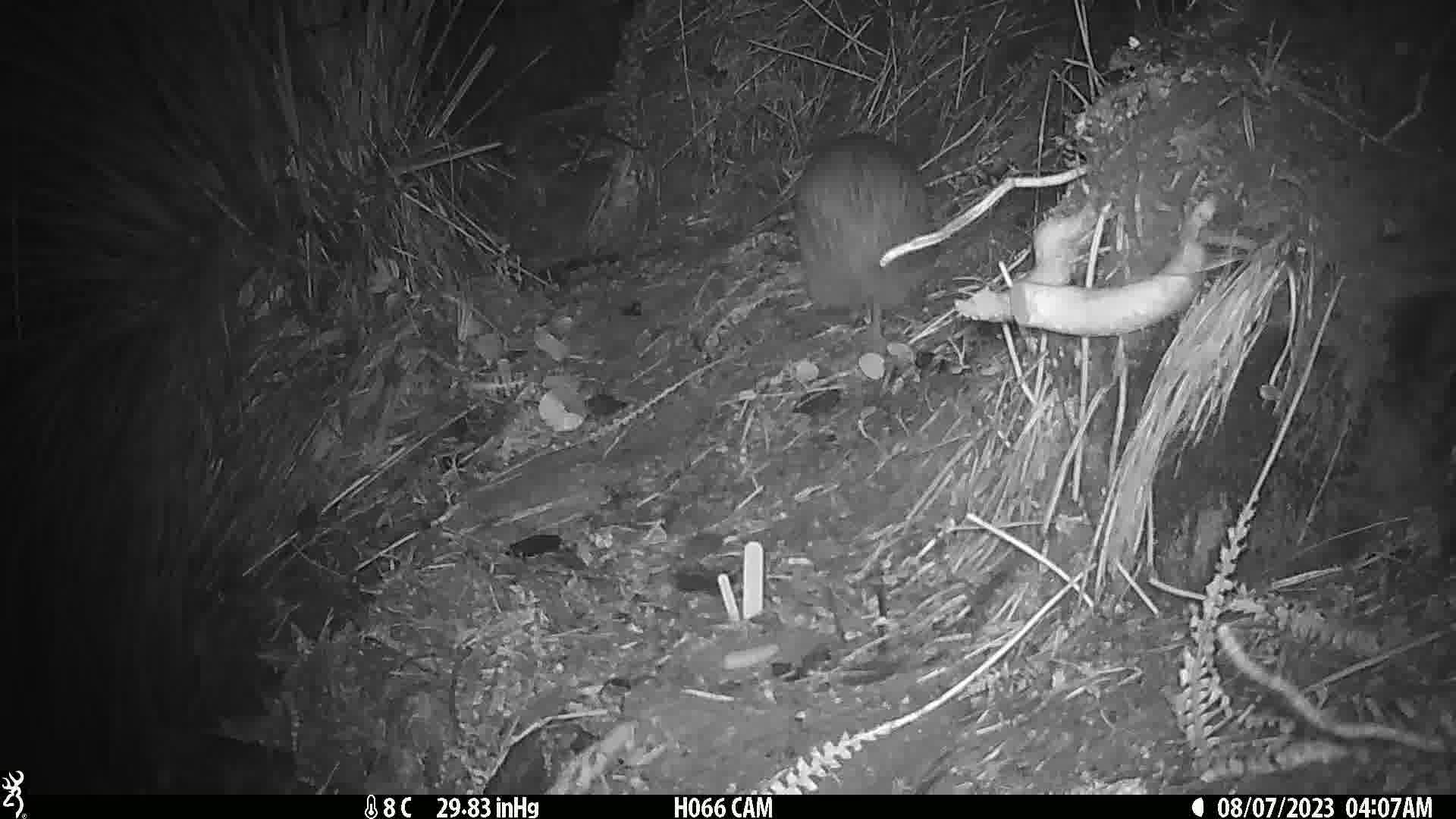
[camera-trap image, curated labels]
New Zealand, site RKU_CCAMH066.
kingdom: Animalia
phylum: Chordata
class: Aves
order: Apterygiformes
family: Apterygidae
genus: Apteryx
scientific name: Apteryx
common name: kiwi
Kiwi (Apteryx).